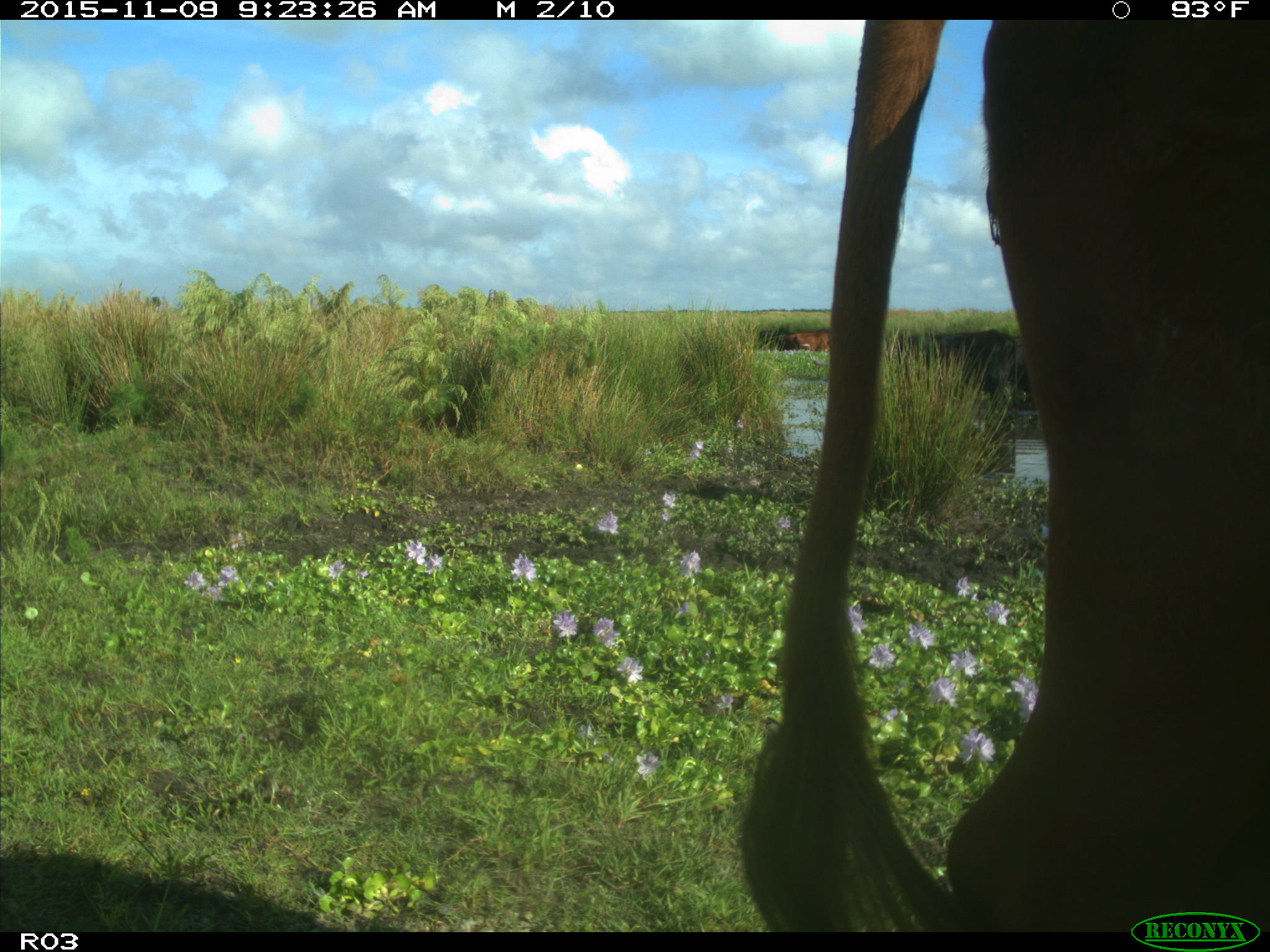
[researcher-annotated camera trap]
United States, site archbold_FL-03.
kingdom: Animalia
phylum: Chordata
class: Mammalia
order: Artiodactyla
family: Bovidae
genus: Bos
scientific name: Bos taurus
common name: domestic cow